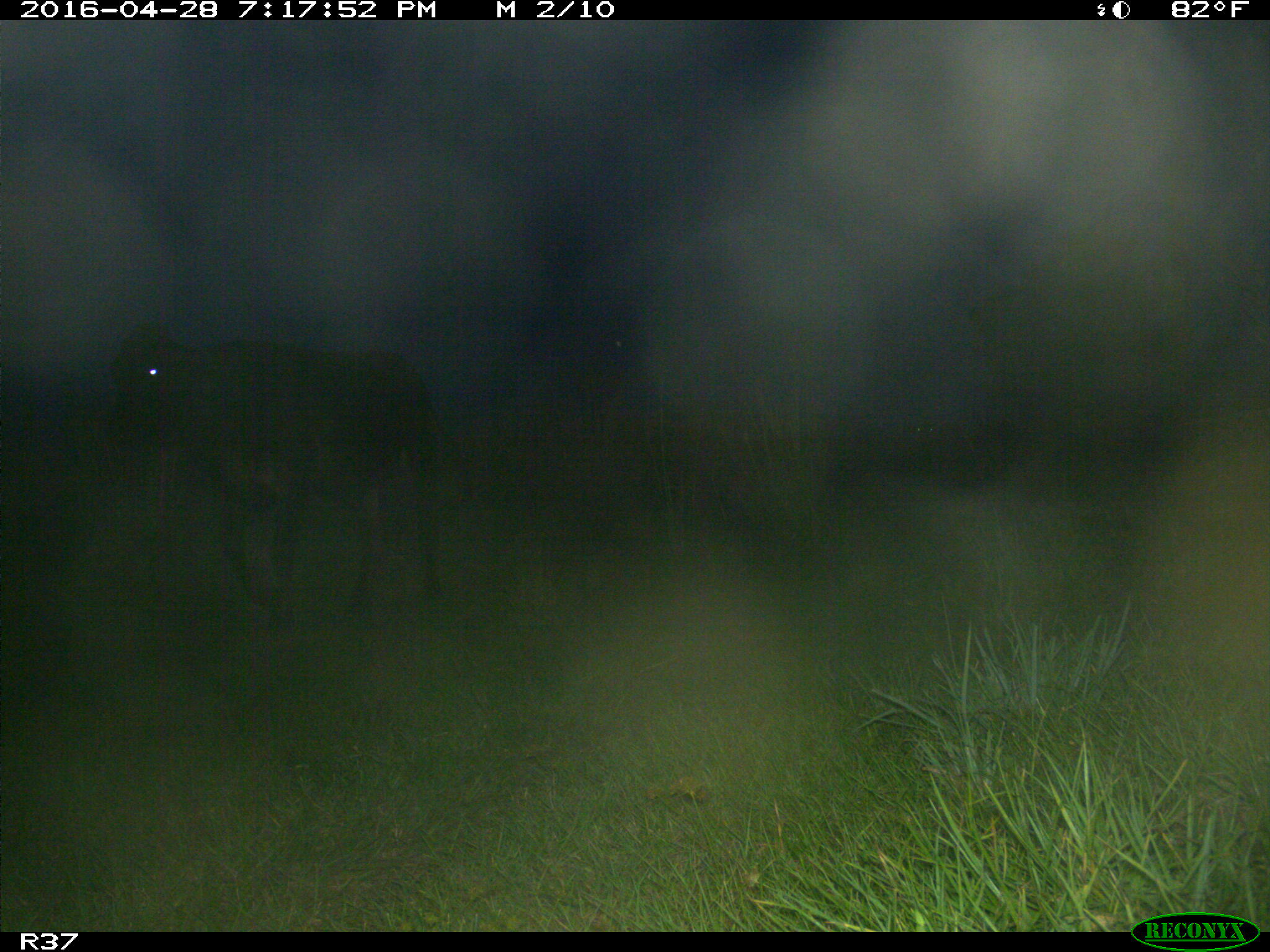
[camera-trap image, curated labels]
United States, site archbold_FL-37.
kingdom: Animalia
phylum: Chordata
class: Mammalia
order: Artiodactyla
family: Bovidae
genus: Bos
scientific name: Bos taurus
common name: domestic cow